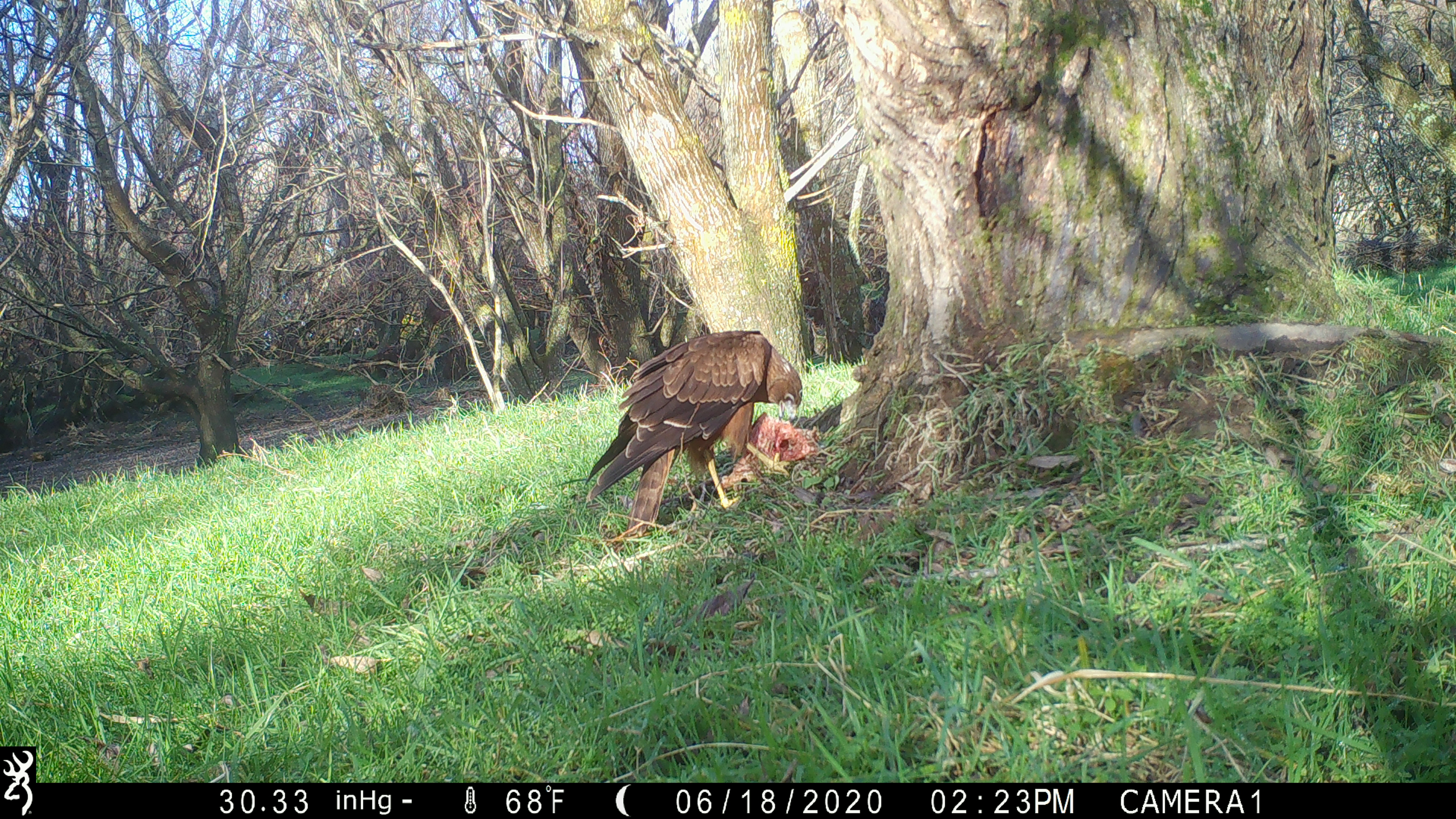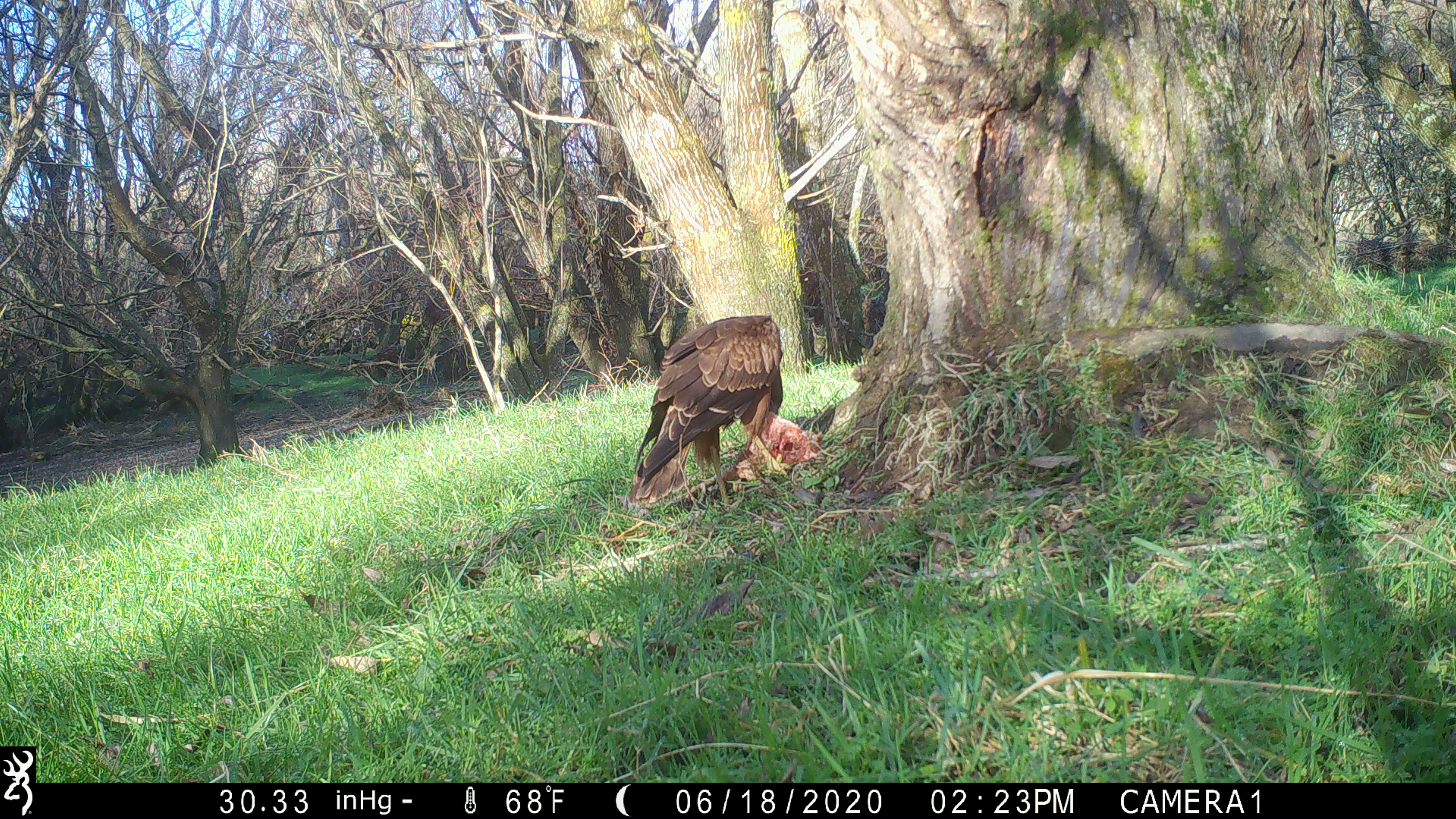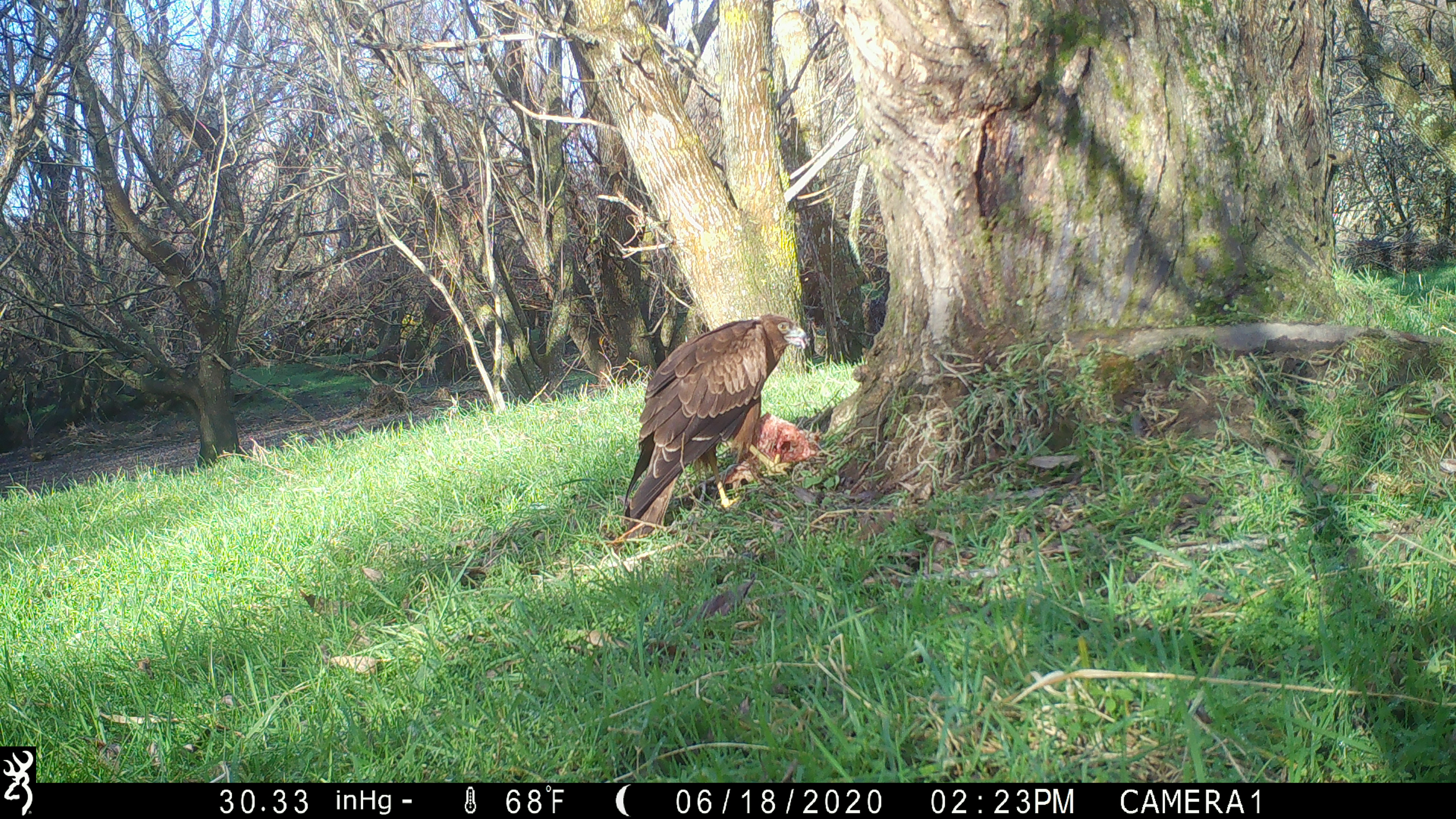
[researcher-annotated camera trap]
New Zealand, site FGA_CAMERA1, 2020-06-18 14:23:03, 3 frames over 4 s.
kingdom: Animalia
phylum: Chordata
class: Aves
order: Accipitriformes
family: Accipitridae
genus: Circus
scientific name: Circus approximans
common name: swamp harrier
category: harrier